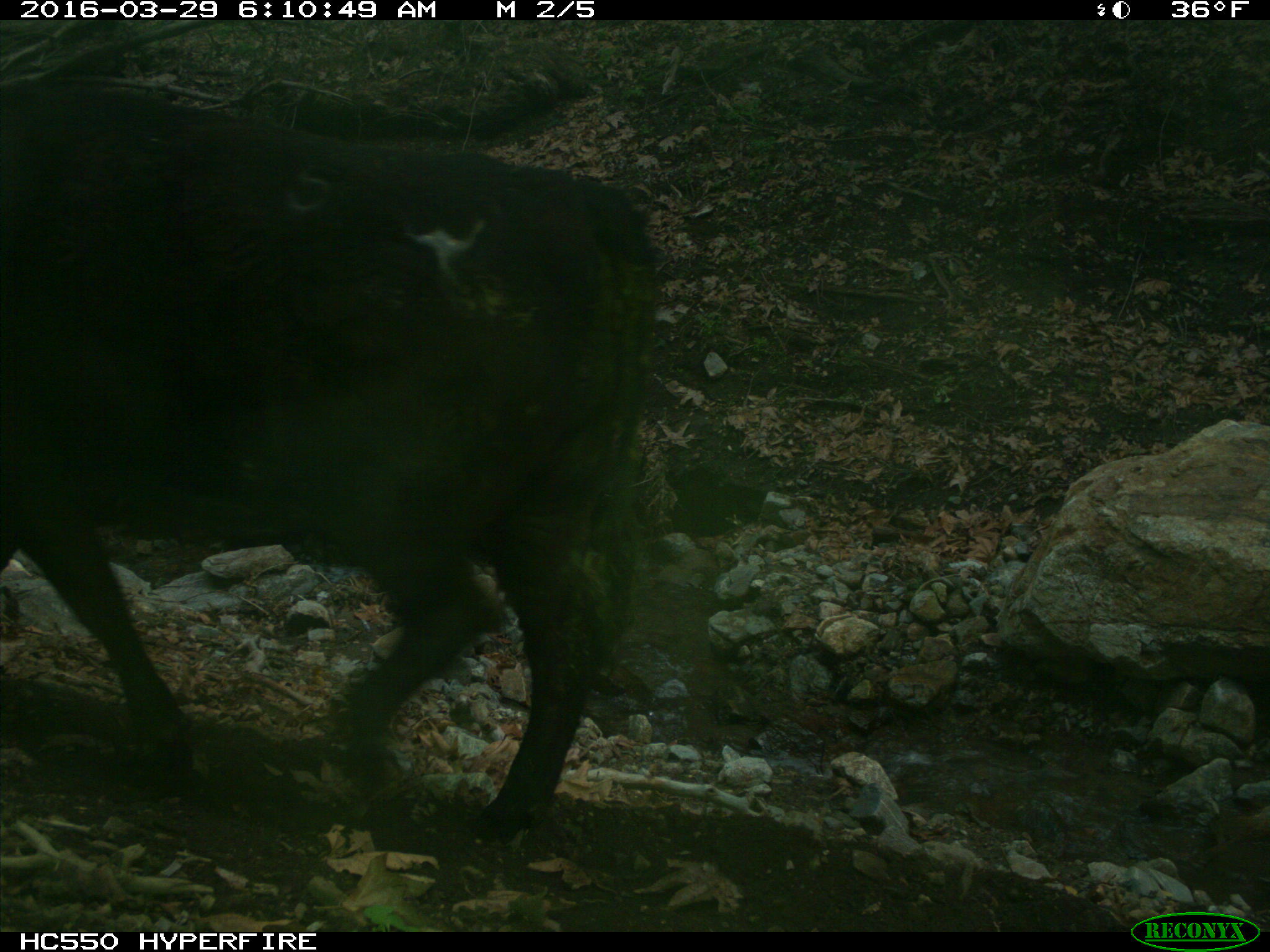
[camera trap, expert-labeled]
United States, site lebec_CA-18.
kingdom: Animalia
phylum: Chordata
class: Mammalia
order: Artiodactyla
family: Bovidae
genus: Bos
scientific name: Bos taurus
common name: domestic cow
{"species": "Bos taurus (domestic cow)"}